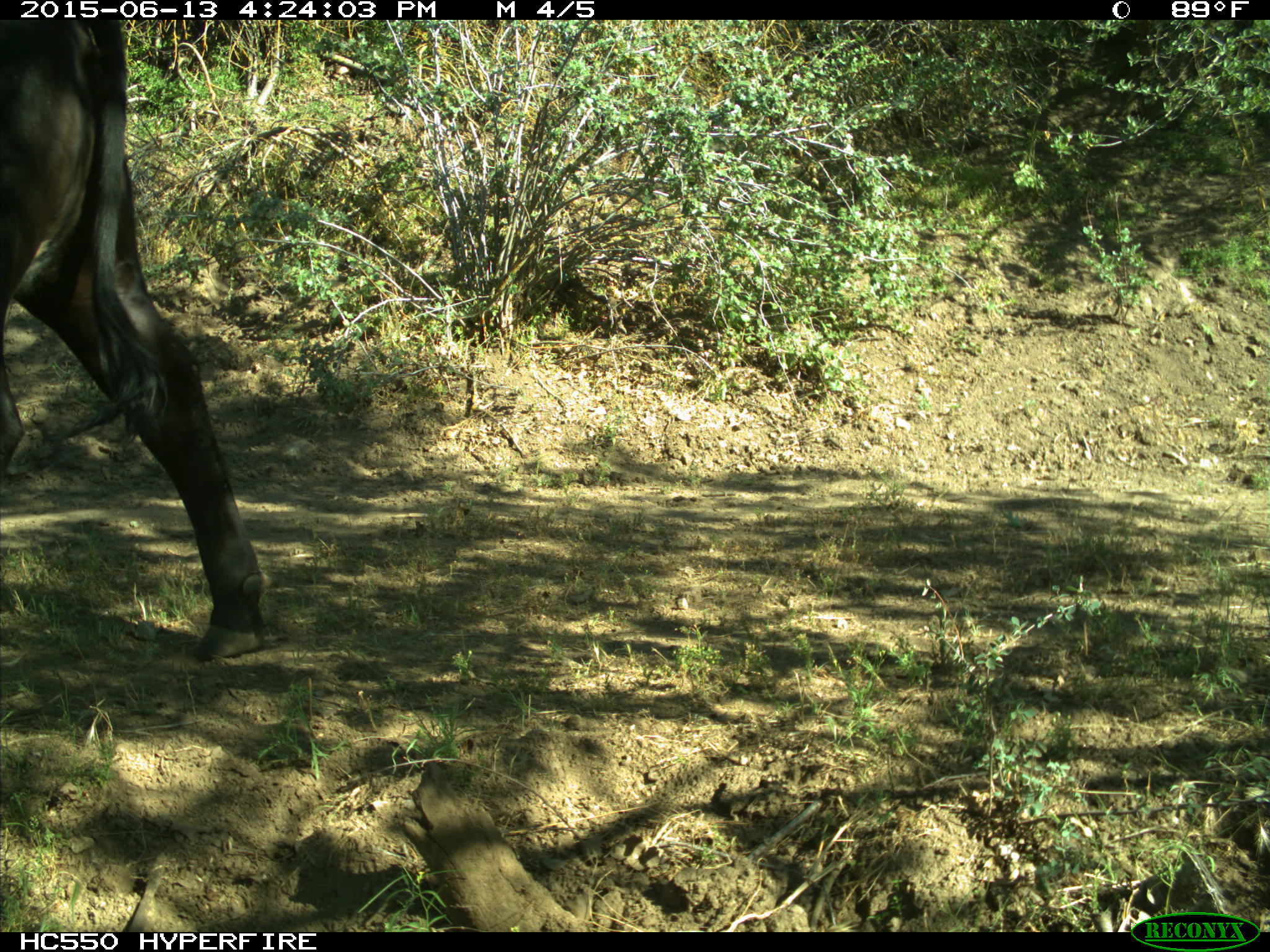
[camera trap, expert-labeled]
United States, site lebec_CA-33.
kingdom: Animalia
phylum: Chordata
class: Mammalia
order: Artiodactyla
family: Bovidae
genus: Bos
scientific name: Bos taurus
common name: domestic cow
Bos taurus (domestic cow).